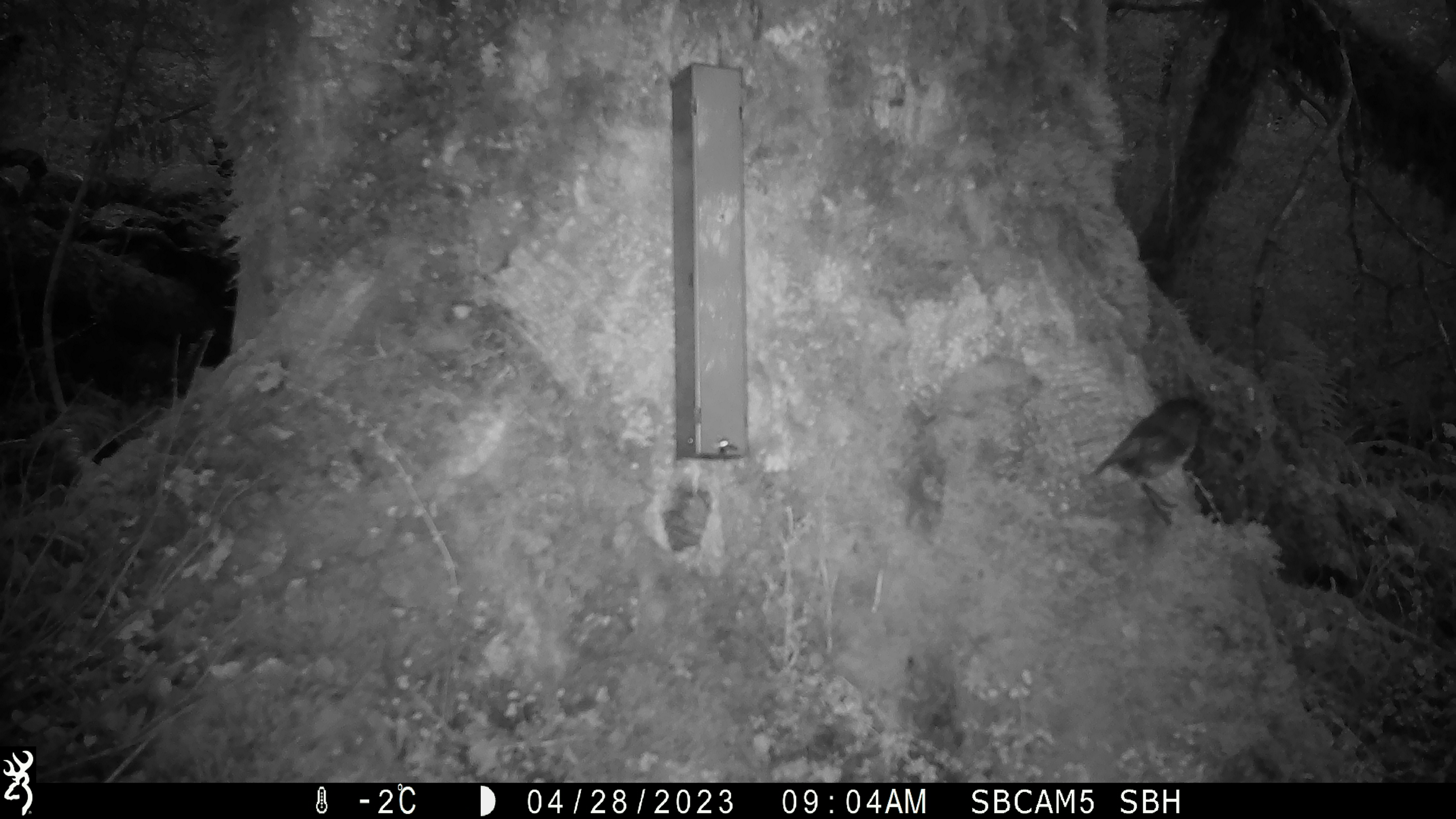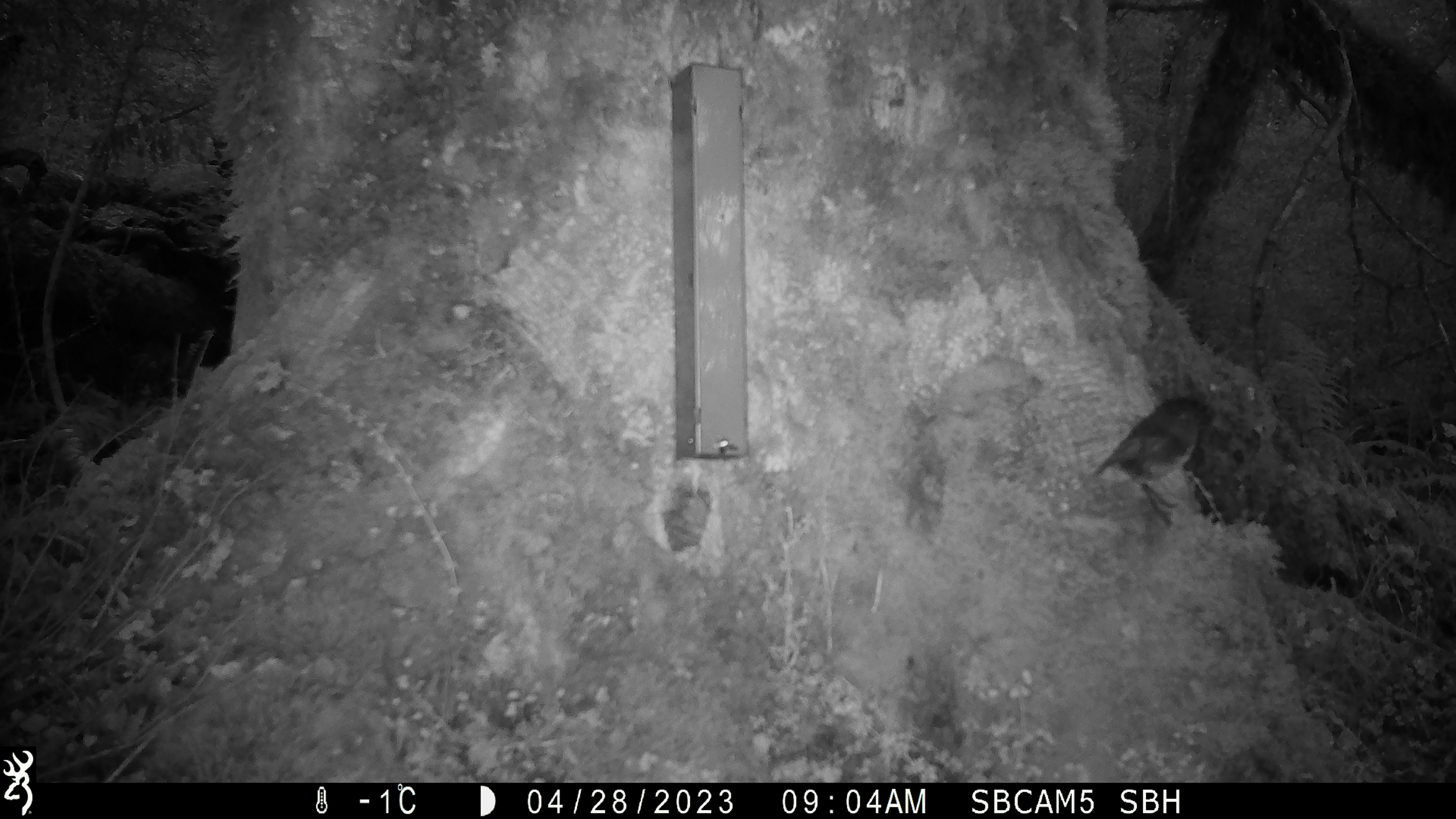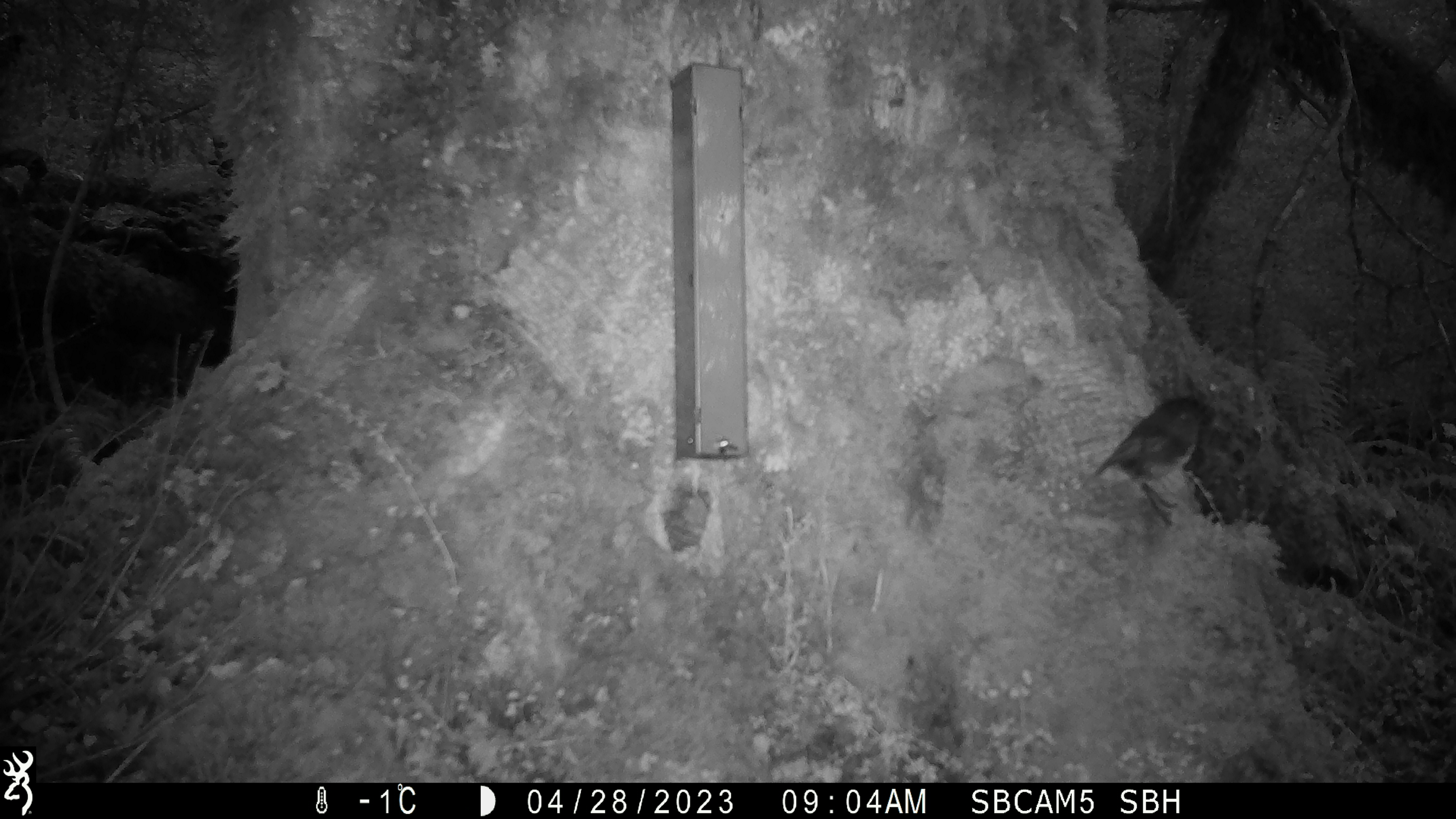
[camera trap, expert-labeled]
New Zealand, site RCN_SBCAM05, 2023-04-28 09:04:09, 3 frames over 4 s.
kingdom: Animalia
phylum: Chordata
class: Aves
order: Passeriformes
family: Petroicidae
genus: Petroica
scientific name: Petroica australis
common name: new zealand robin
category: robin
Robin (new zealand robin) (Petroica australis).